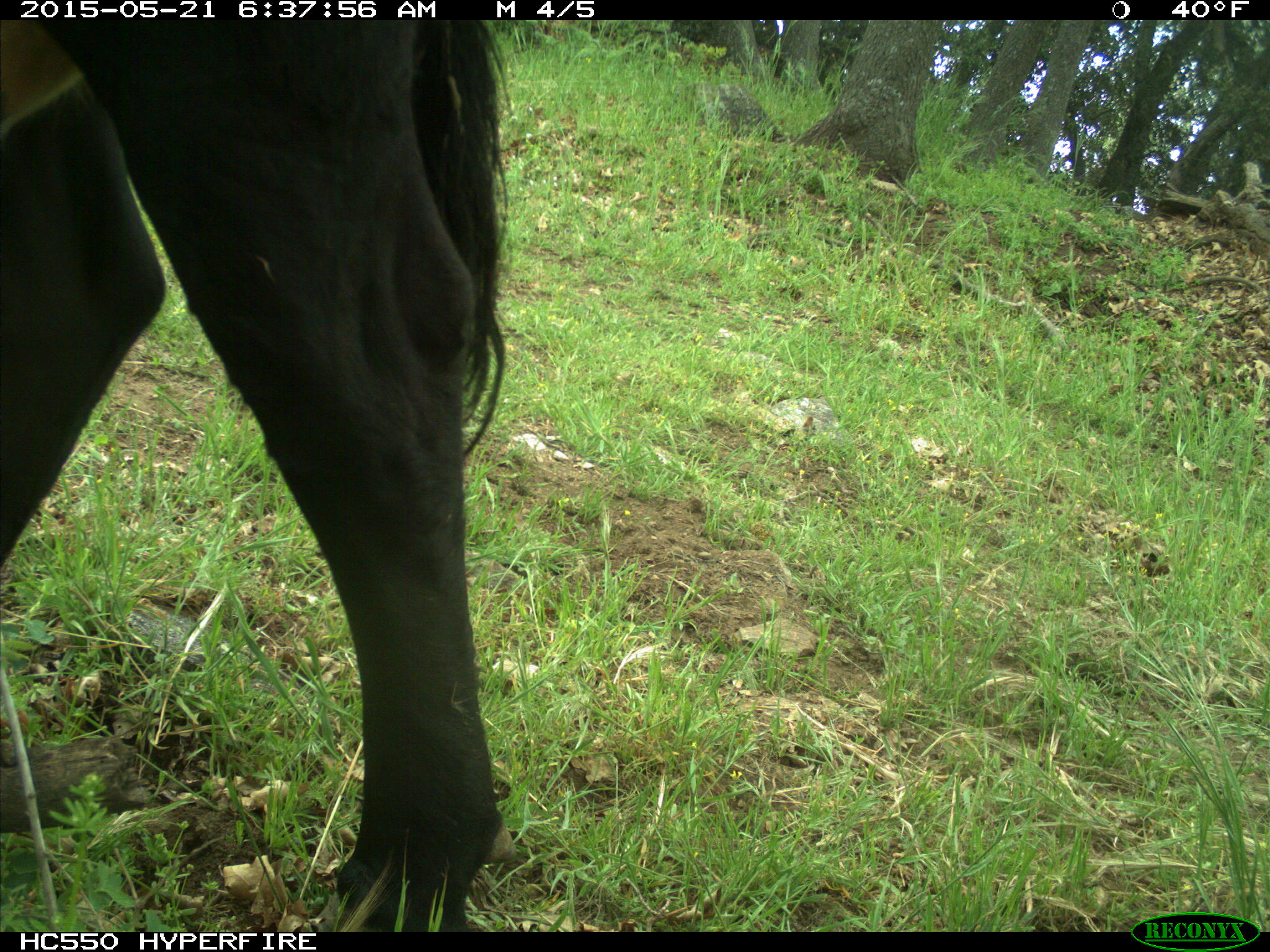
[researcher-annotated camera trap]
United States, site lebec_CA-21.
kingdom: Animalia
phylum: Chordata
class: Mammalia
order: Artiodactyla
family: Bovidae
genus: Bos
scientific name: Bos taurus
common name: domestic cow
Bos taurus (domestic cow).